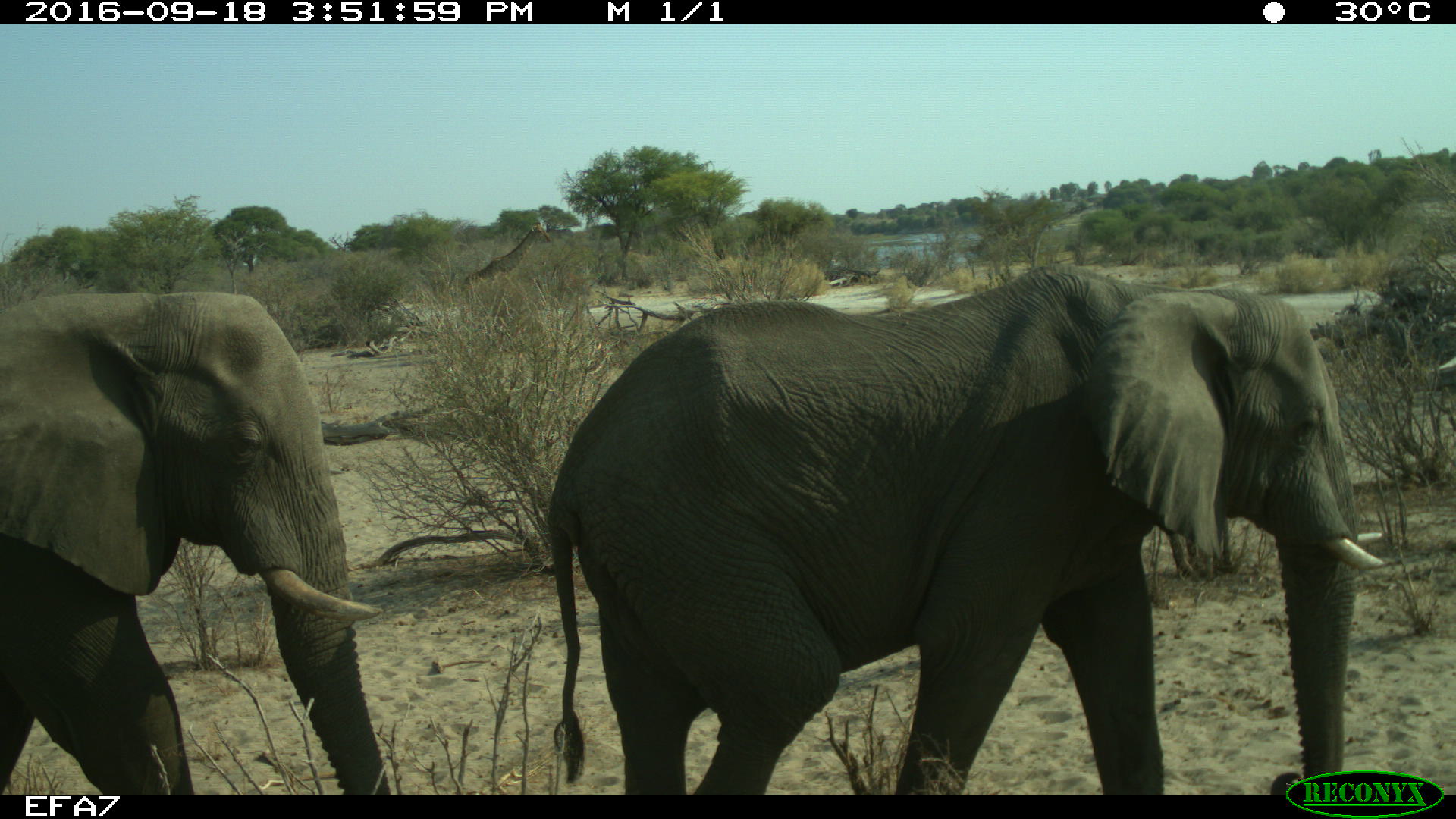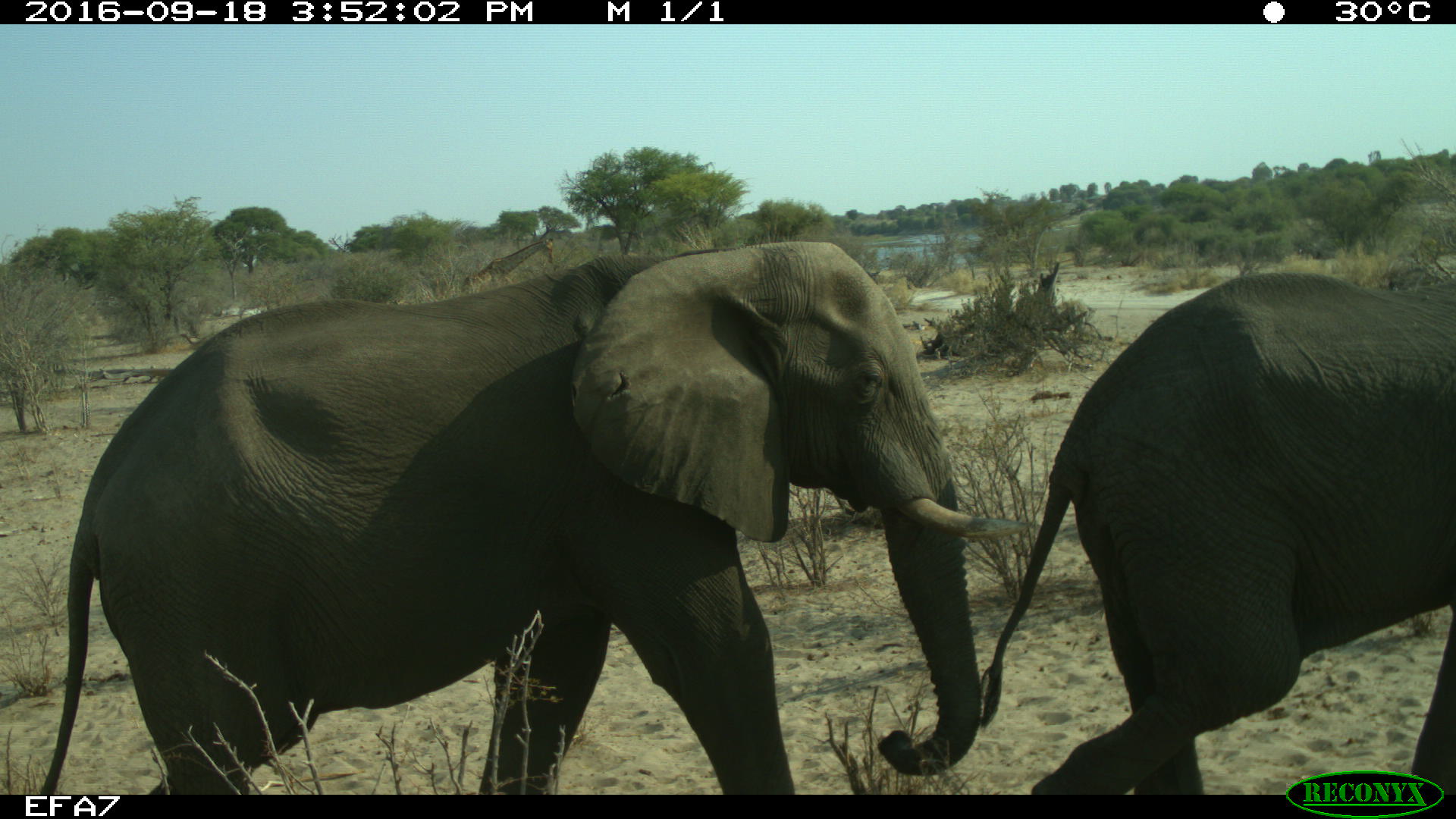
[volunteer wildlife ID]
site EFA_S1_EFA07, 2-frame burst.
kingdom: Animalia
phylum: Chordata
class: Mammalia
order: Proboscidea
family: Elephantidae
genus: Loxodonta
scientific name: Loxodonta africana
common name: african bush elephant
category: elephant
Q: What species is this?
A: Elephant (african bush elephant) (Loxodonta africana).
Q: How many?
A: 3.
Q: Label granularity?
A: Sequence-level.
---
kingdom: Animalia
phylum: Chordata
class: Mammalia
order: Artiodactyla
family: Giraffidae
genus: Giraffa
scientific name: Giraffa camelopardalis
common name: giraffe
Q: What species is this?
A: Giraffe (Giraffa camelopardalis).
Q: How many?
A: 1.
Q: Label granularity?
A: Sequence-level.